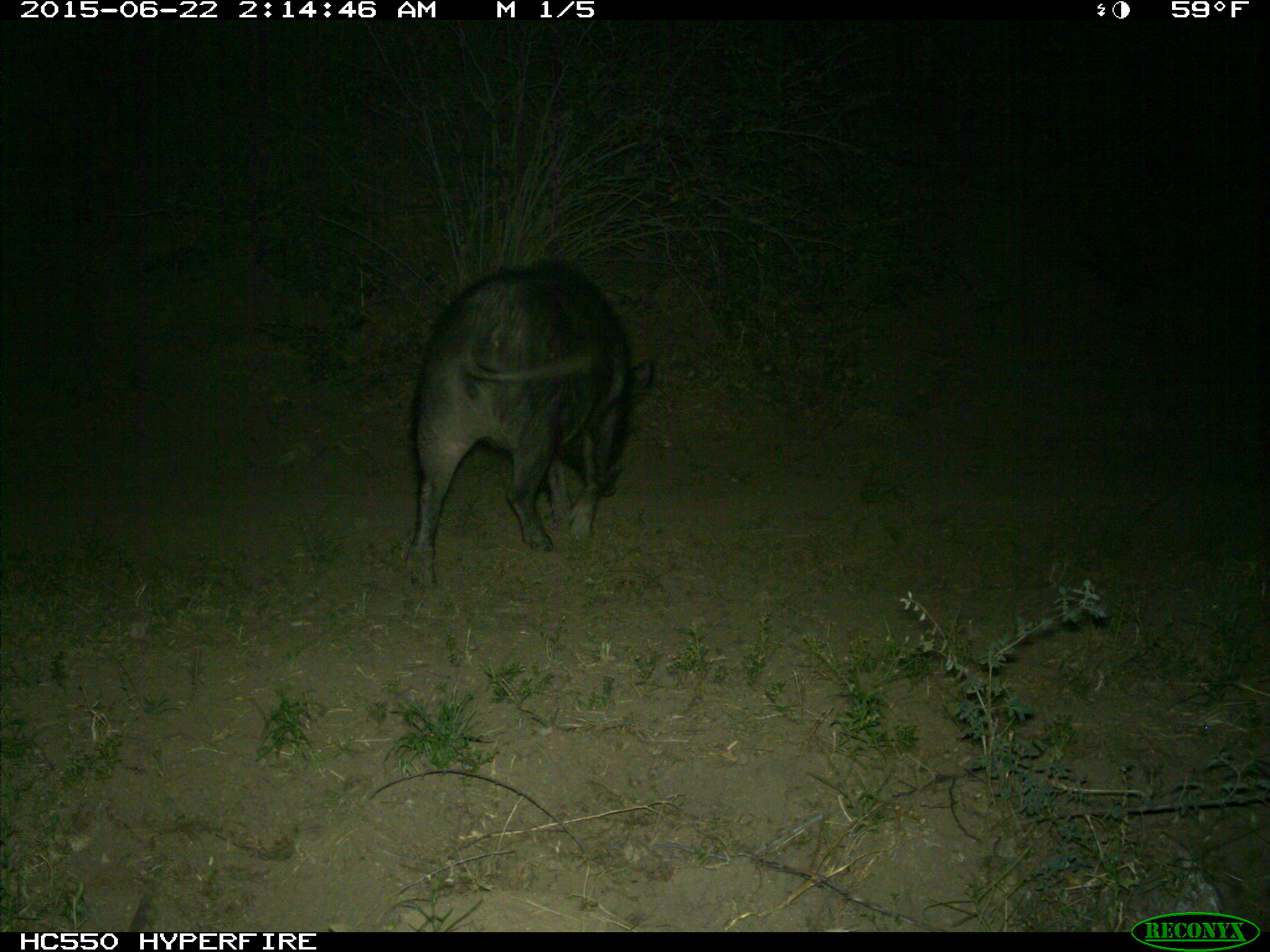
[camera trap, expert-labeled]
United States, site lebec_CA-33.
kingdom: Animalia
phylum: Chordata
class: Mammalia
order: Artiodactyla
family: Suidae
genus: Sus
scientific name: Sus scrofa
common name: wild boar